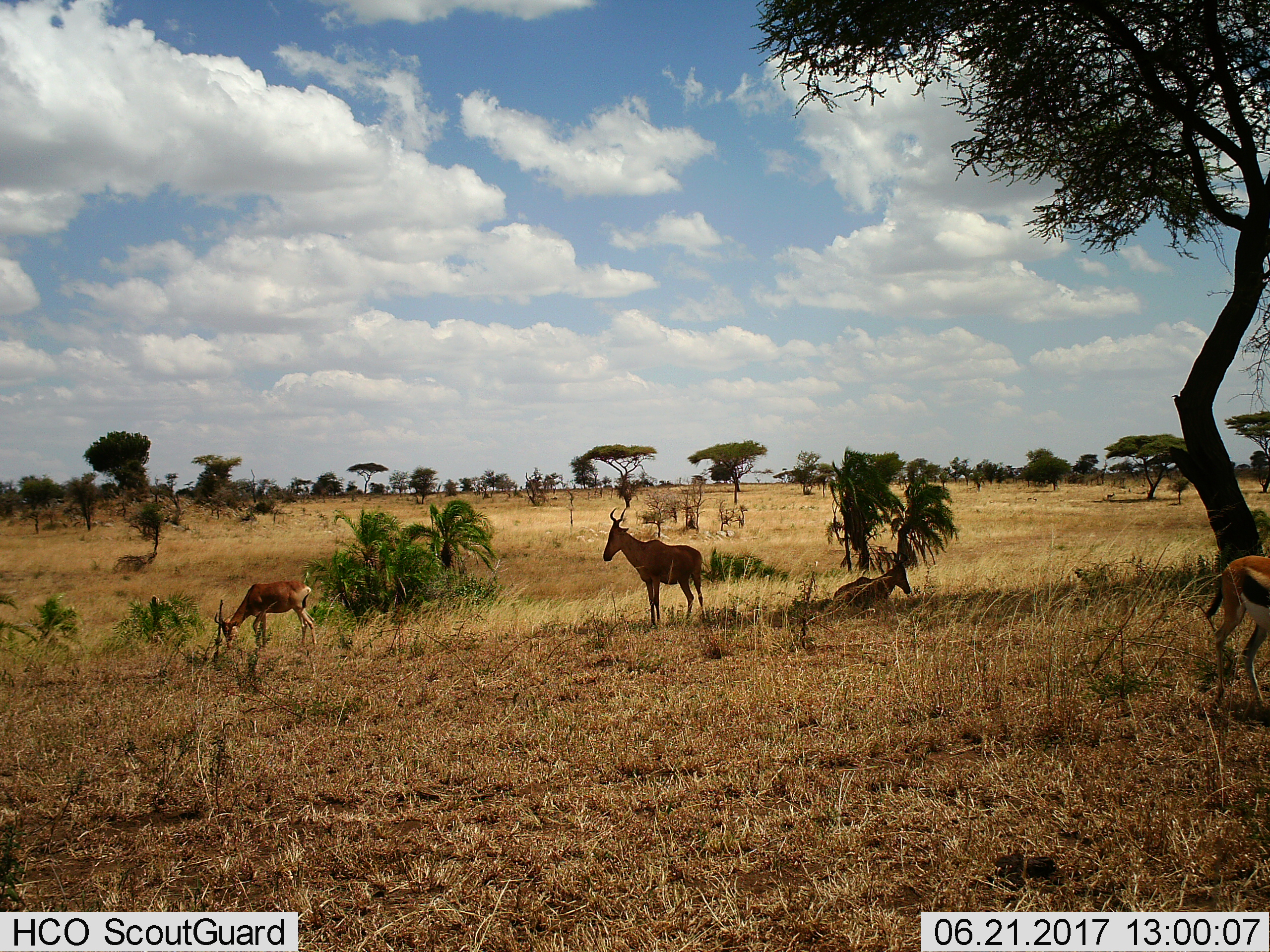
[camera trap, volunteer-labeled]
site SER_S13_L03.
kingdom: Animalia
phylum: Chordata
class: Mammalia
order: Artiodactyla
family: Bovidae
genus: Eudorcas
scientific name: Eudorcas thomsonii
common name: thomson's gazelle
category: gazellethomsons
Gazellethomsons (thomson's gazelle) (Eudorcas thomsonii), count 1. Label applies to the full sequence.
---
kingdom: Animalia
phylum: Chordata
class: Mammalia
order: Artiodactyla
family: Bovidae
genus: Alcelaphus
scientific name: Alcelaphus buselaphus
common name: hartebeest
Hartebeest (Alcelaphus buselaphus), count 3. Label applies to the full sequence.